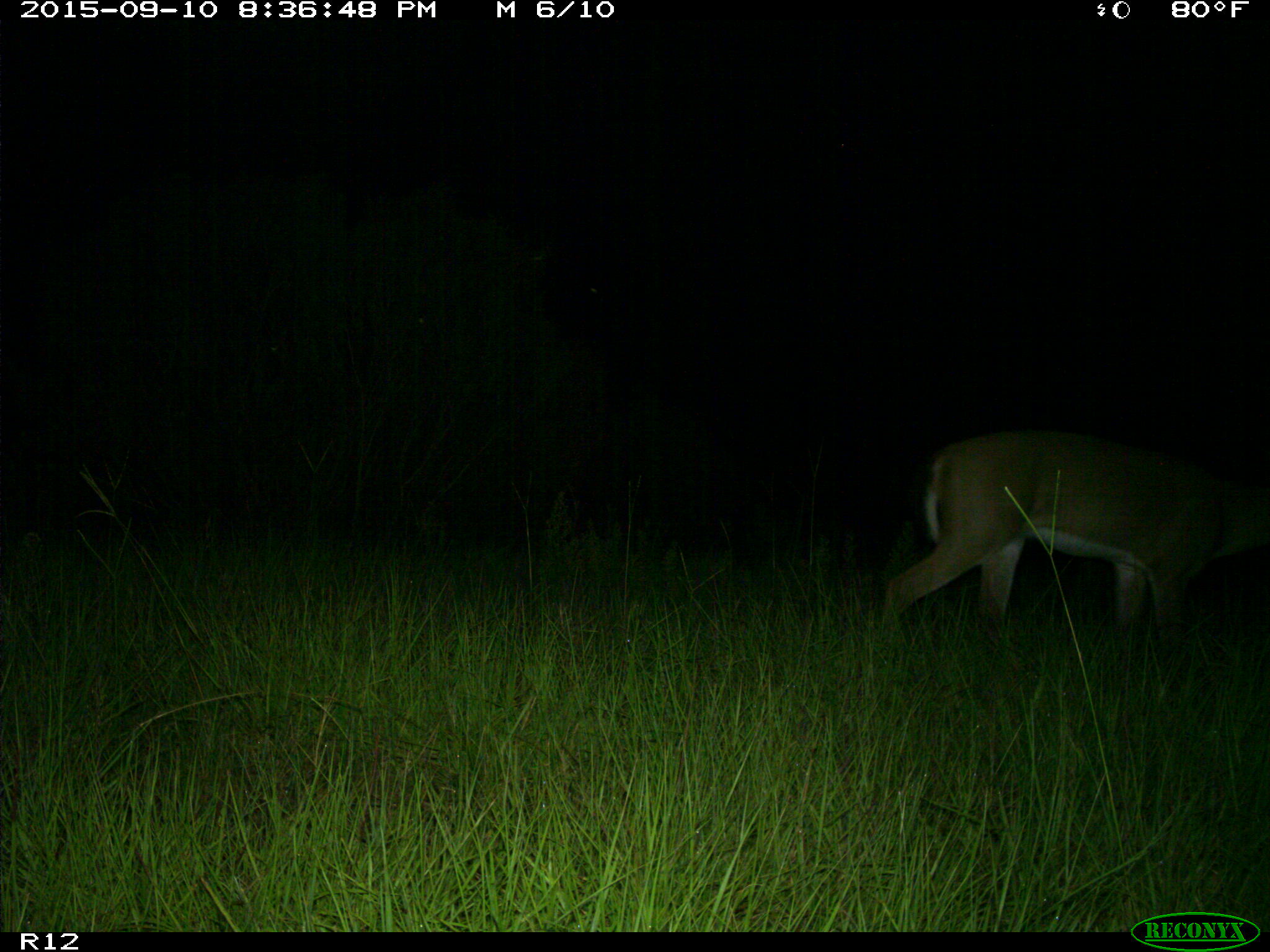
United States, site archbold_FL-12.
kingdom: Animalia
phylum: Chordata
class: Mammalia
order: Artiodactyla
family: Cervidae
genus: Odocoileus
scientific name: Odocoileus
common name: deer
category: unidentified deer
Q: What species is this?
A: Unidentified deer (deer) (Odocoileus).